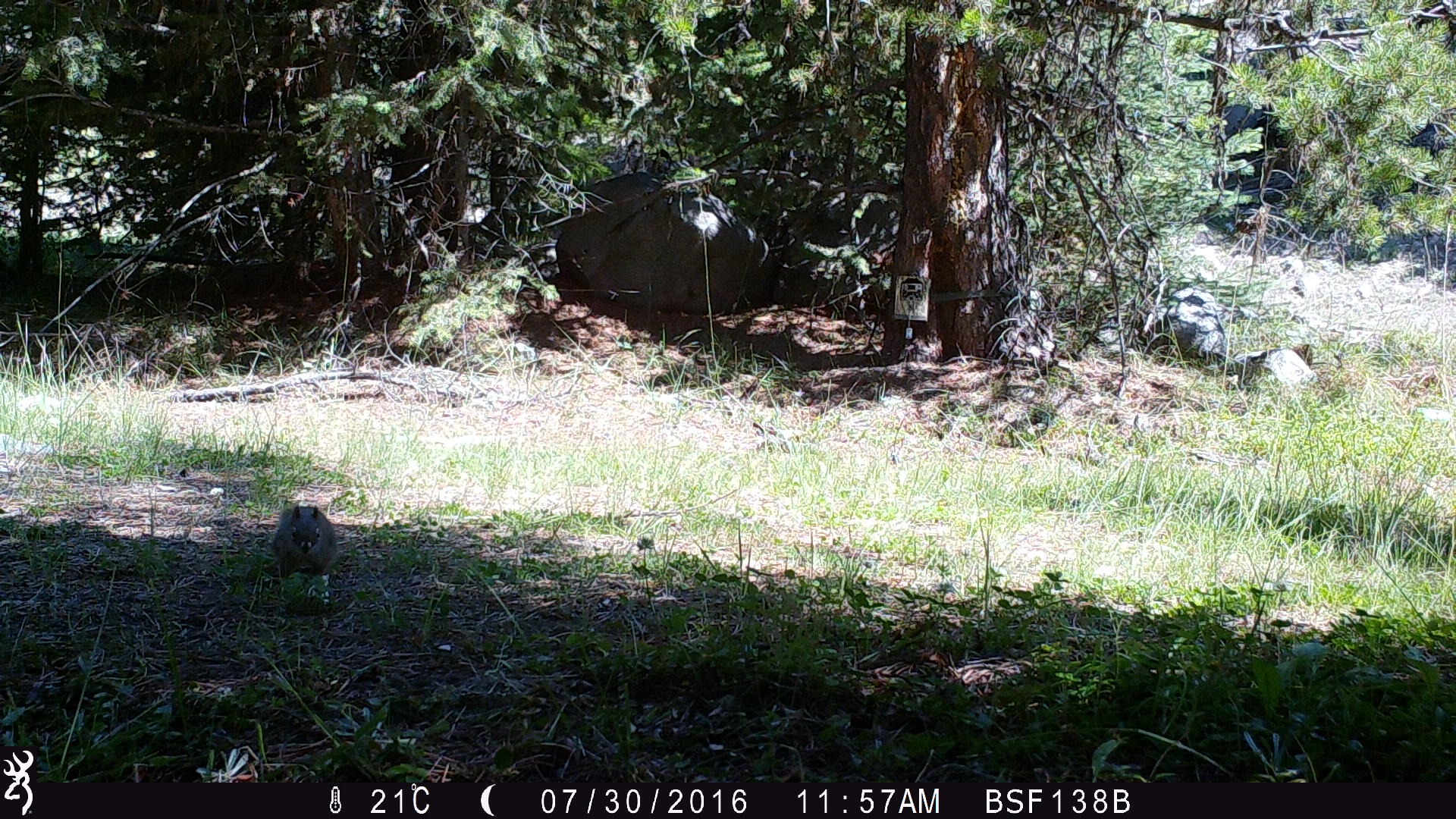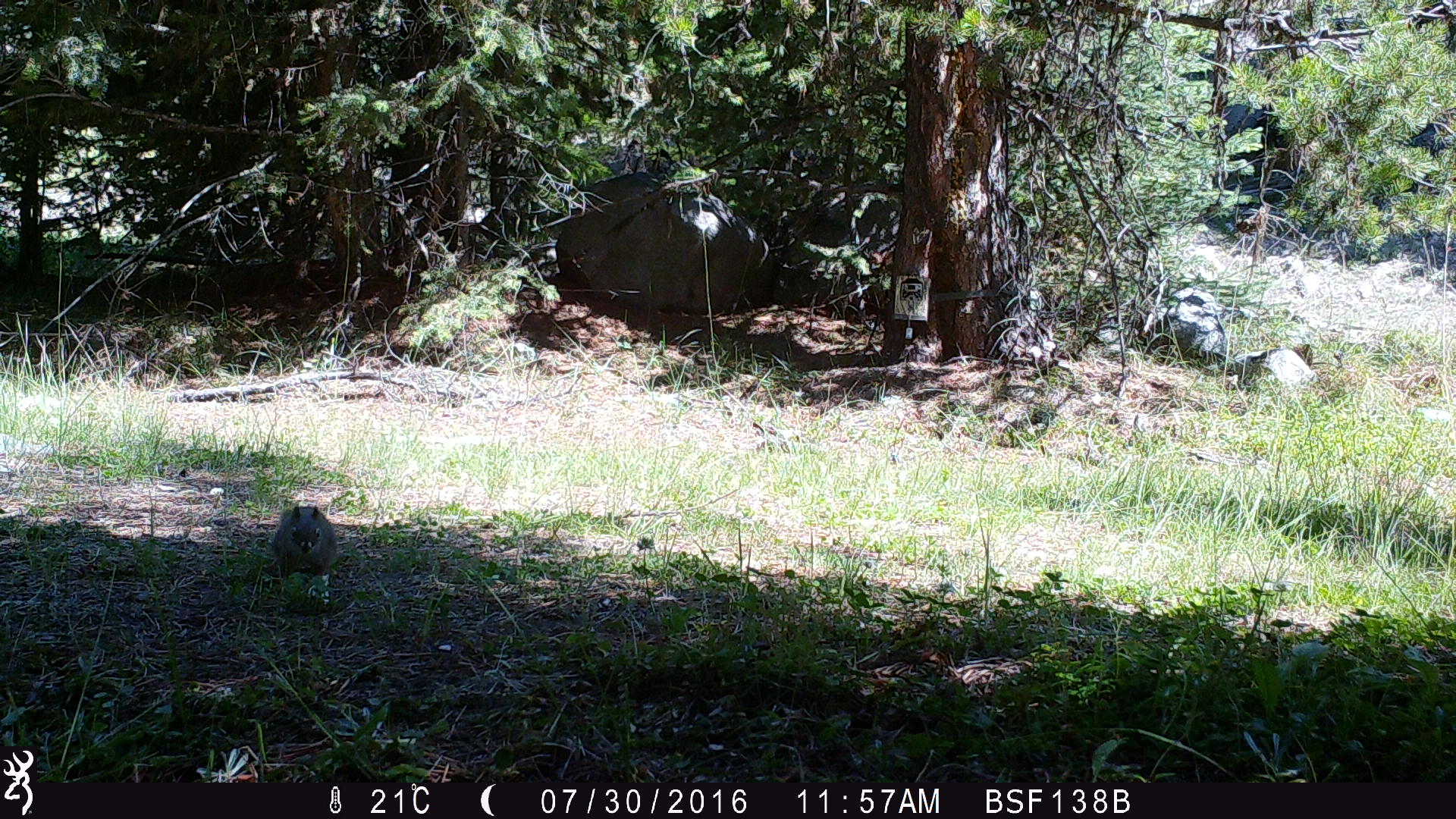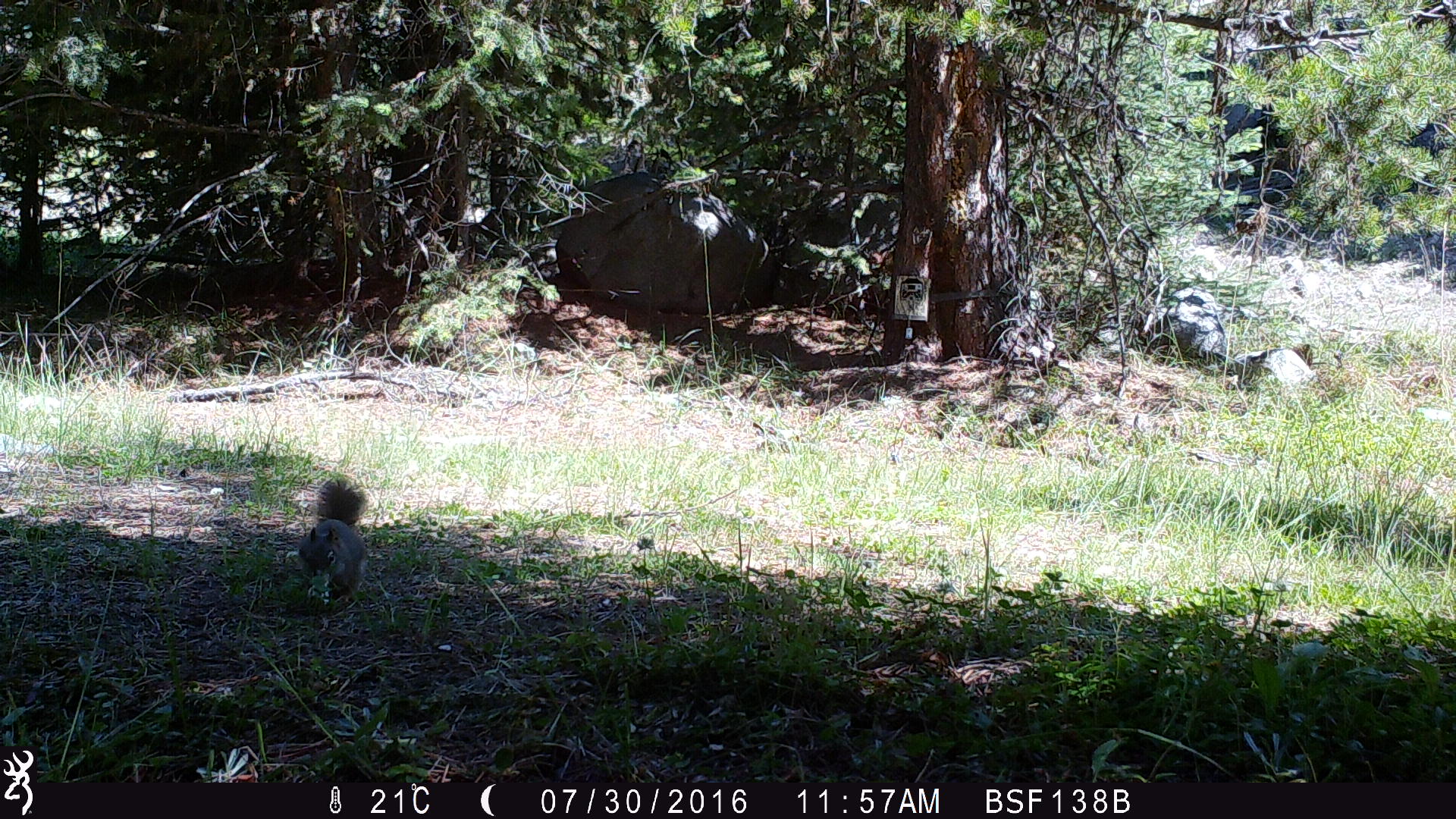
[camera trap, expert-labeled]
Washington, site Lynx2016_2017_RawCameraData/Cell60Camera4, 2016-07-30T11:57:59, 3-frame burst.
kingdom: Animalia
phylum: Chordata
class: Mammalia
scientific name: Mammalia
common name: small mammal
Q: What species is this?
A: Small mammal (Mammalia).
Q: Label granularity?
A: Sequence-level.